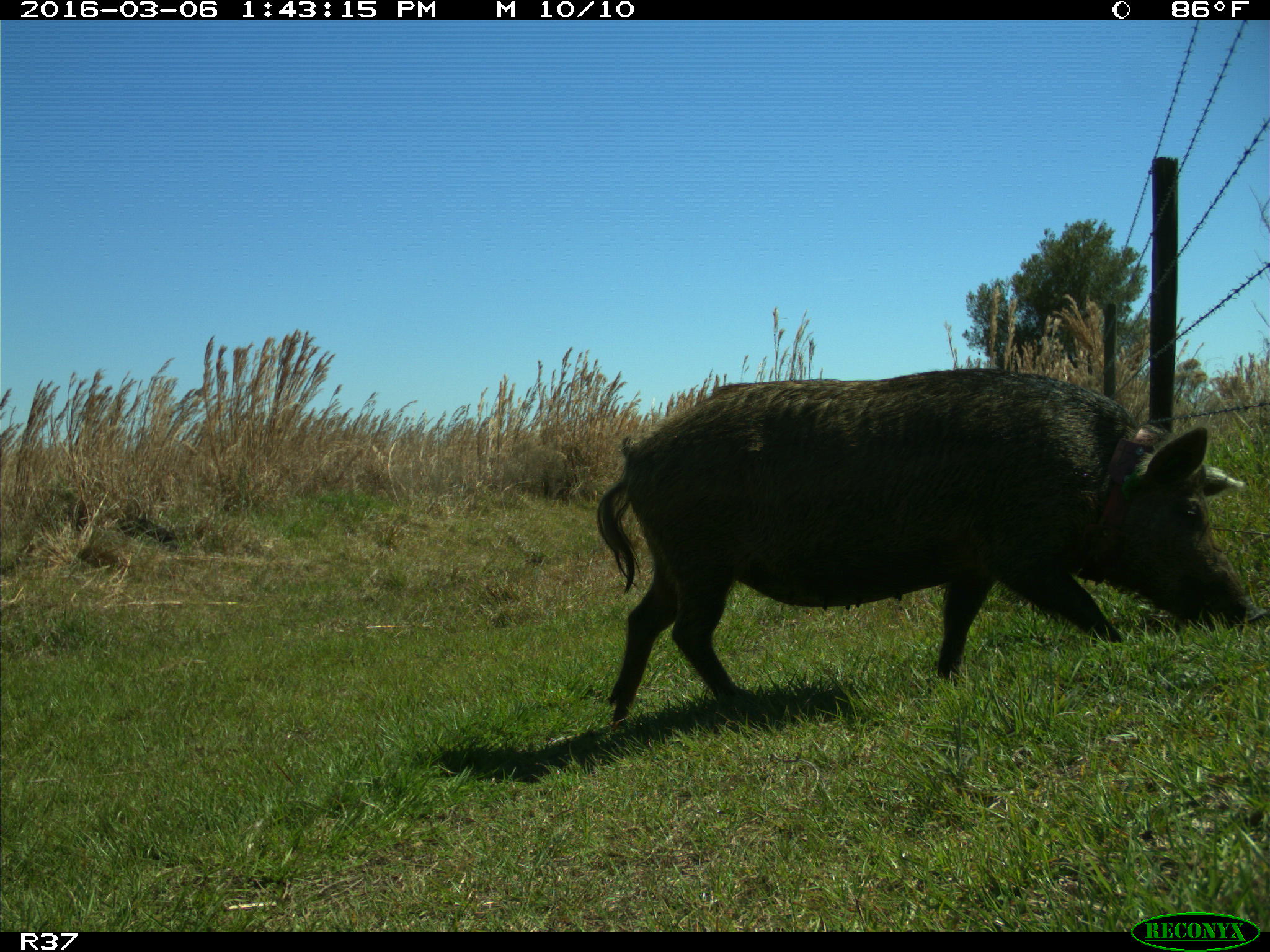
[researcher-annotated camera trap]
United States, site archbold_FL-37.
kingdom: Animalia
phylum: Chordata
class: Mammalia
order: Artiodactyla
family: Suidae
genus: Sus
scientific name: Sus scrofa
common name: wild boar